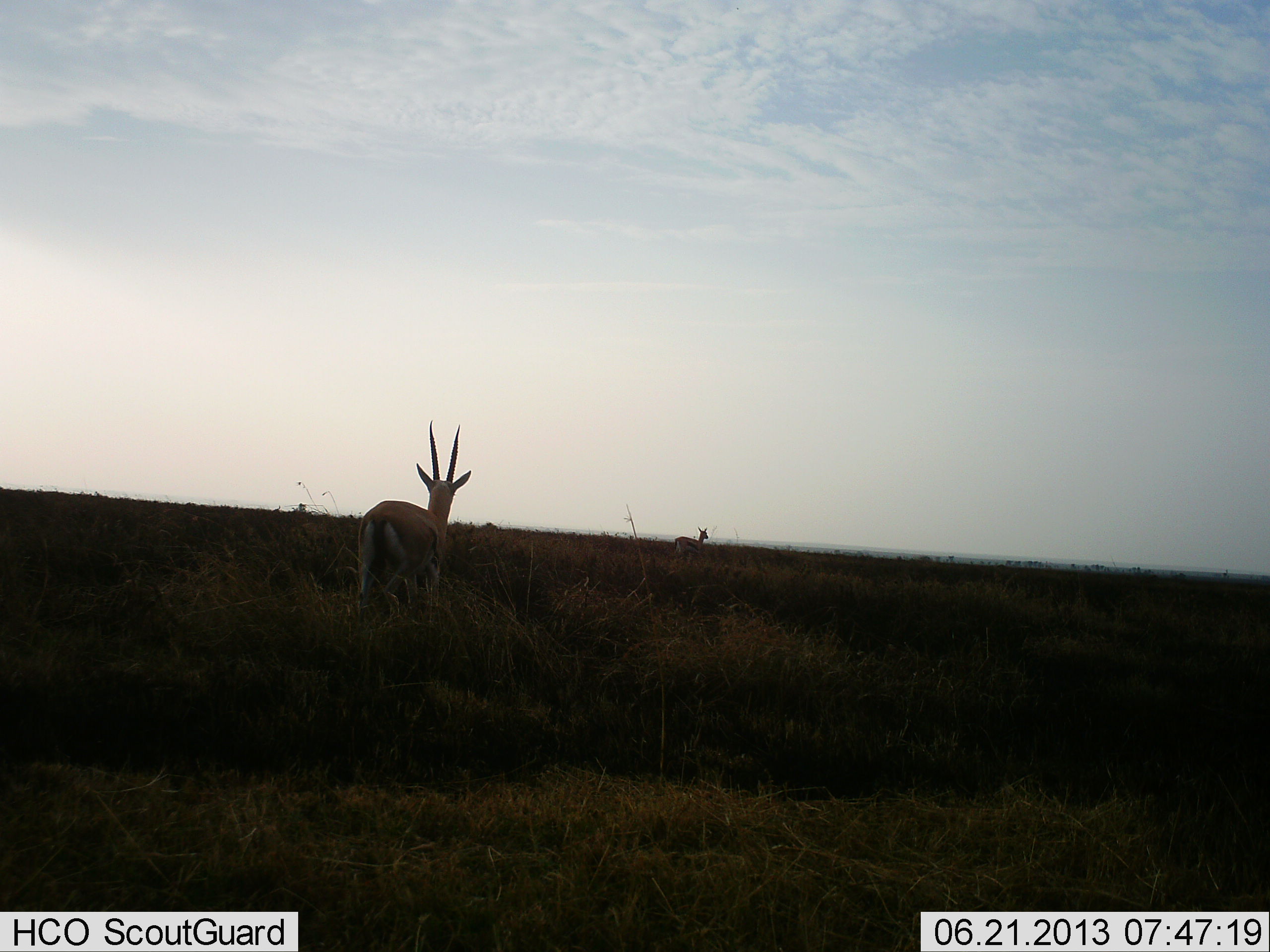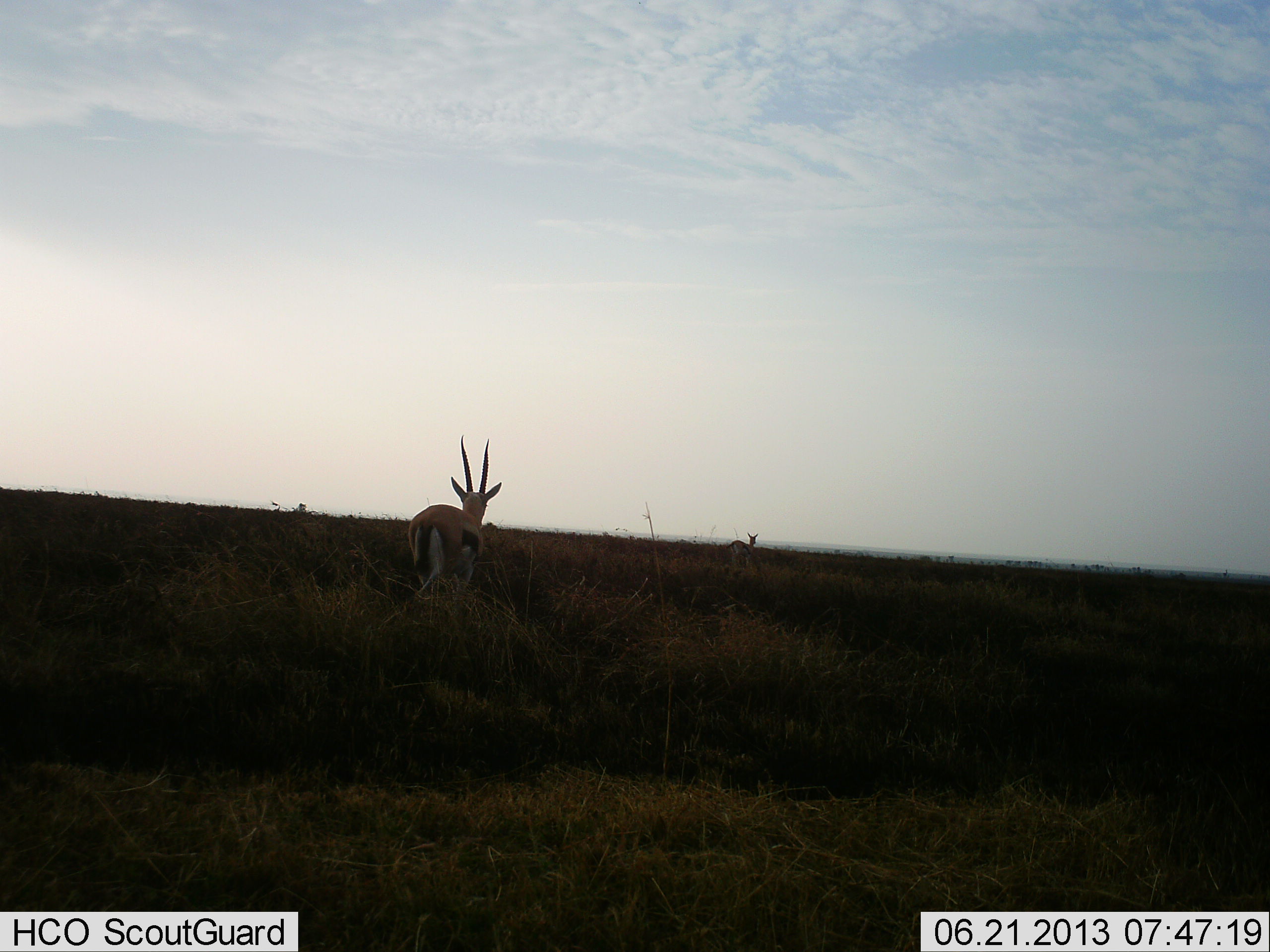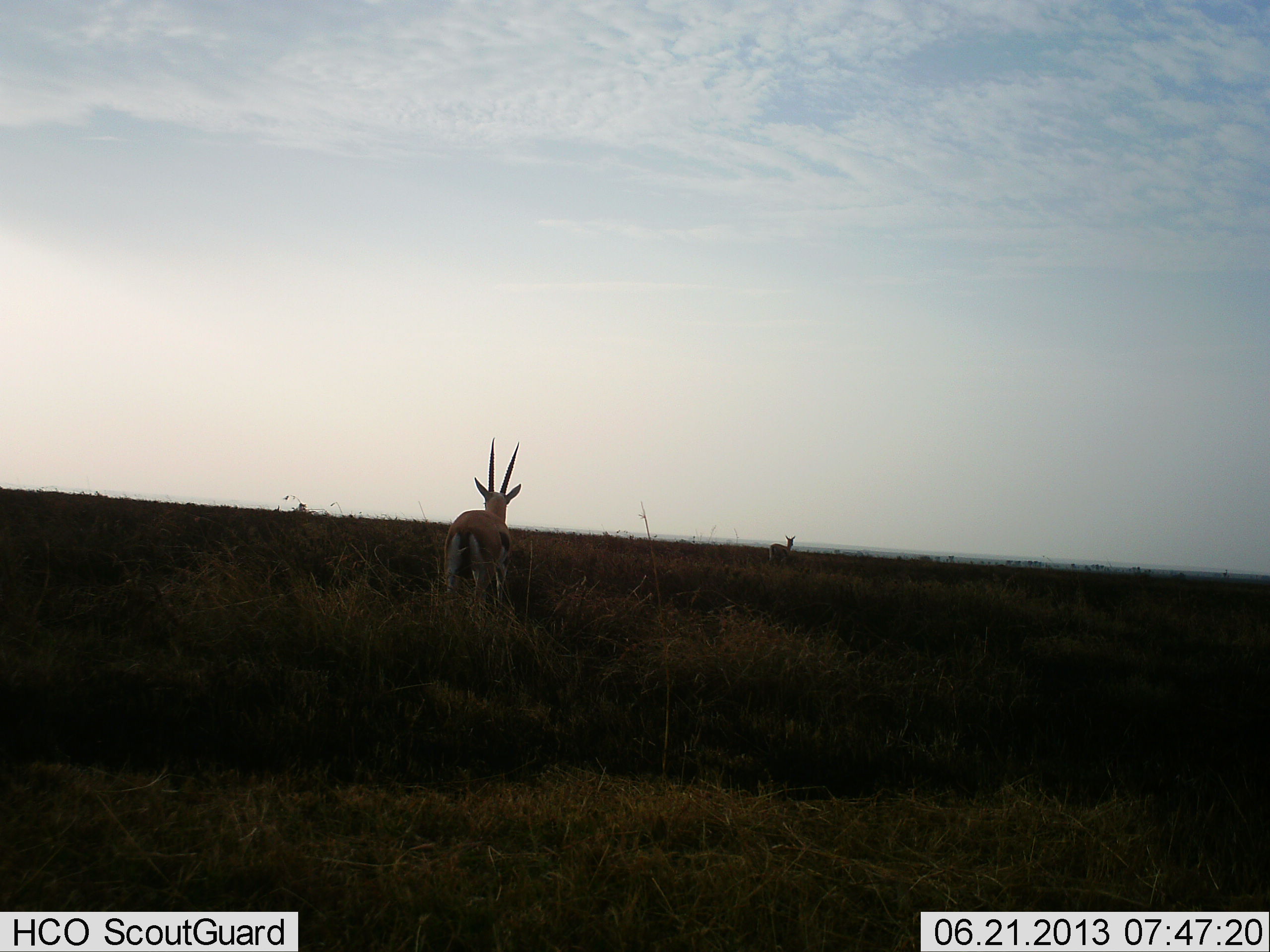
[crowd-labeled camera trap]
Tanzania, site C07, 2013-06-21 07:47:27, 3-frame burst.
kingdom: Animalia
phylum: Chordata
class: Mammalia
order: Artiodactyla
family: Bovidae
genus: Eudorcas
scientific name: Eudorcas thomsonii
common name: thomson's gazelle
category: gazellethomsons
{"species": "gazellethomsons (thomson's gazelle) (Eudorcas thomsonii)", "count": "2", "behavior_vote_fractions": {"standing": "0%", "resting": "0%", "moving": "100%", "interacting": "0%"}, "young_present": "0%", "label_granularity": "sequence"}